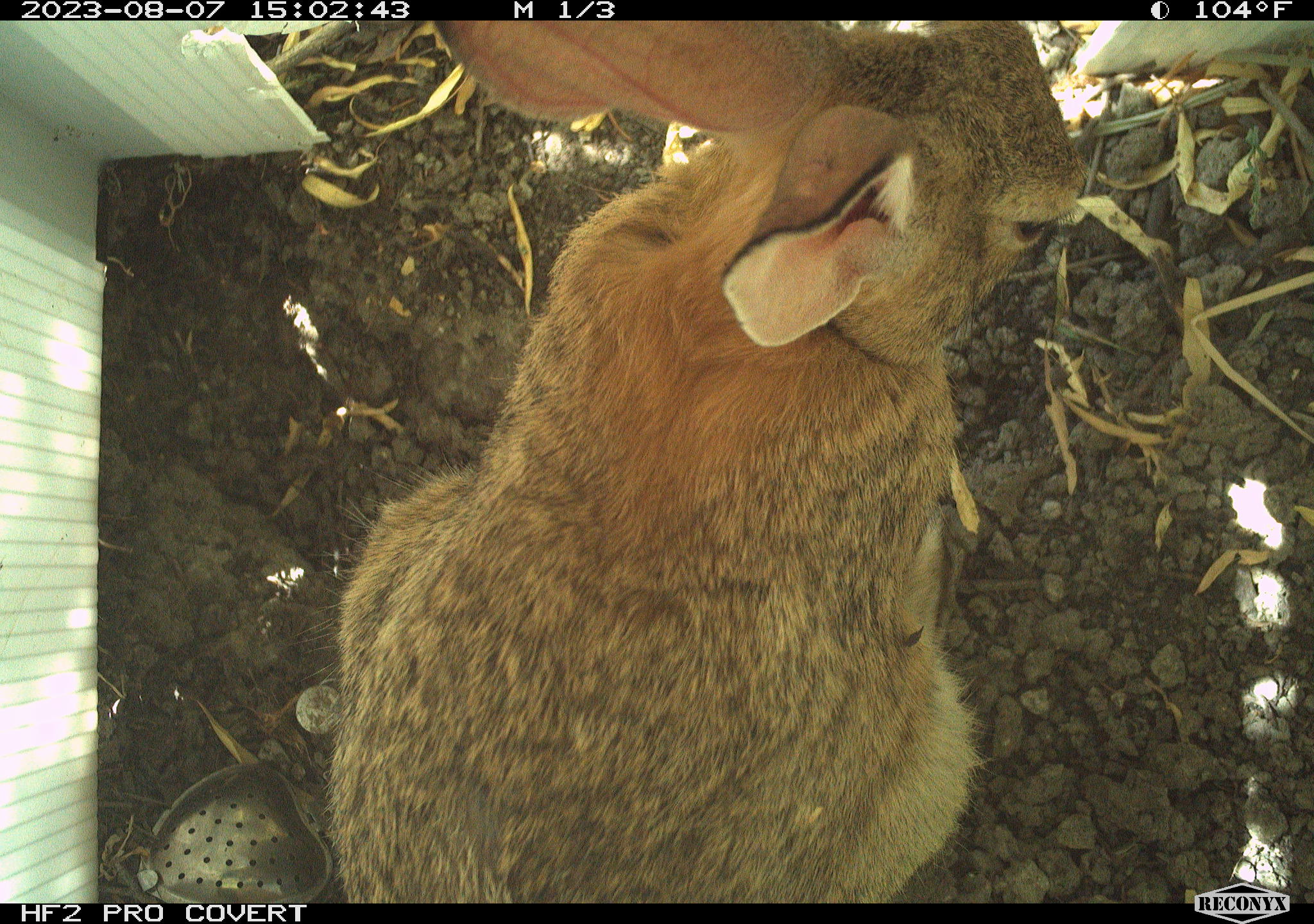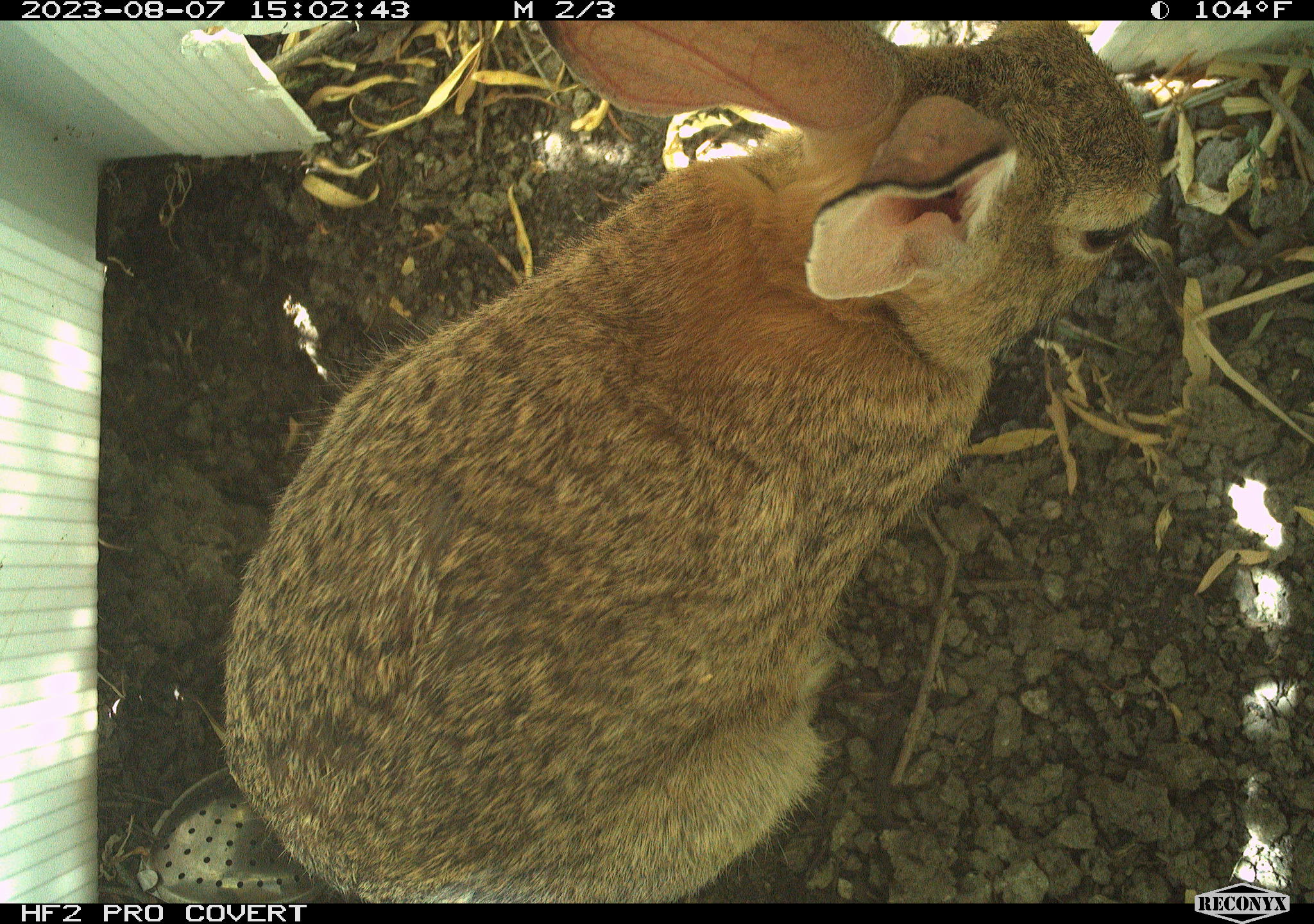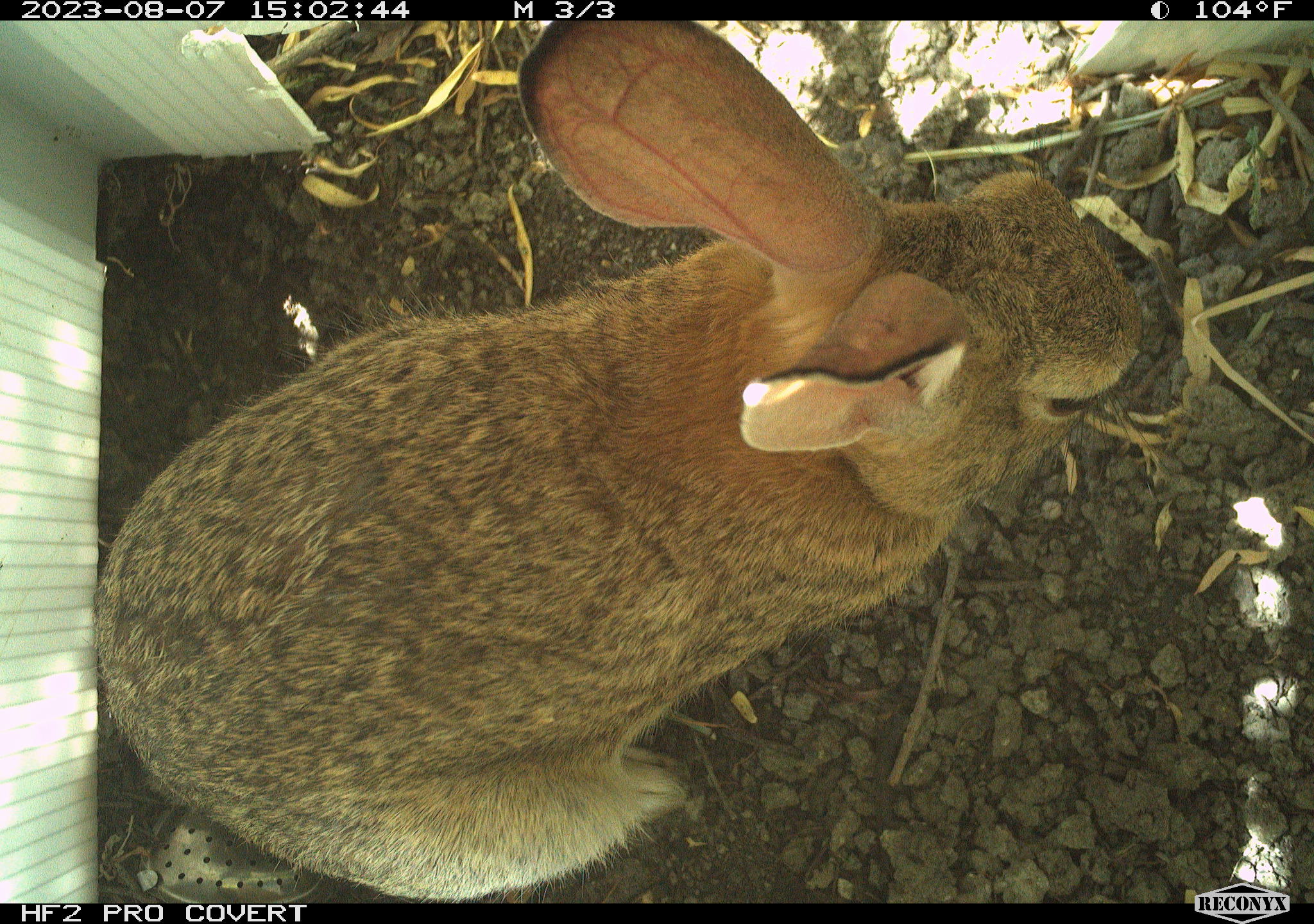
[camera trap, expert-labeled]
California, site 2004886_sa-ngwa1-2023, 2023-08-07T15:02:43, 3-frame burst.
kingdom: Animalia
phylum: Chordata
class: Mammalia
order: Lagomorpha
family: Leporidae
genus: Sylvilagus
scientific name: Sylvilagus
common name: cottontail rabbits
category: sylvilagus species